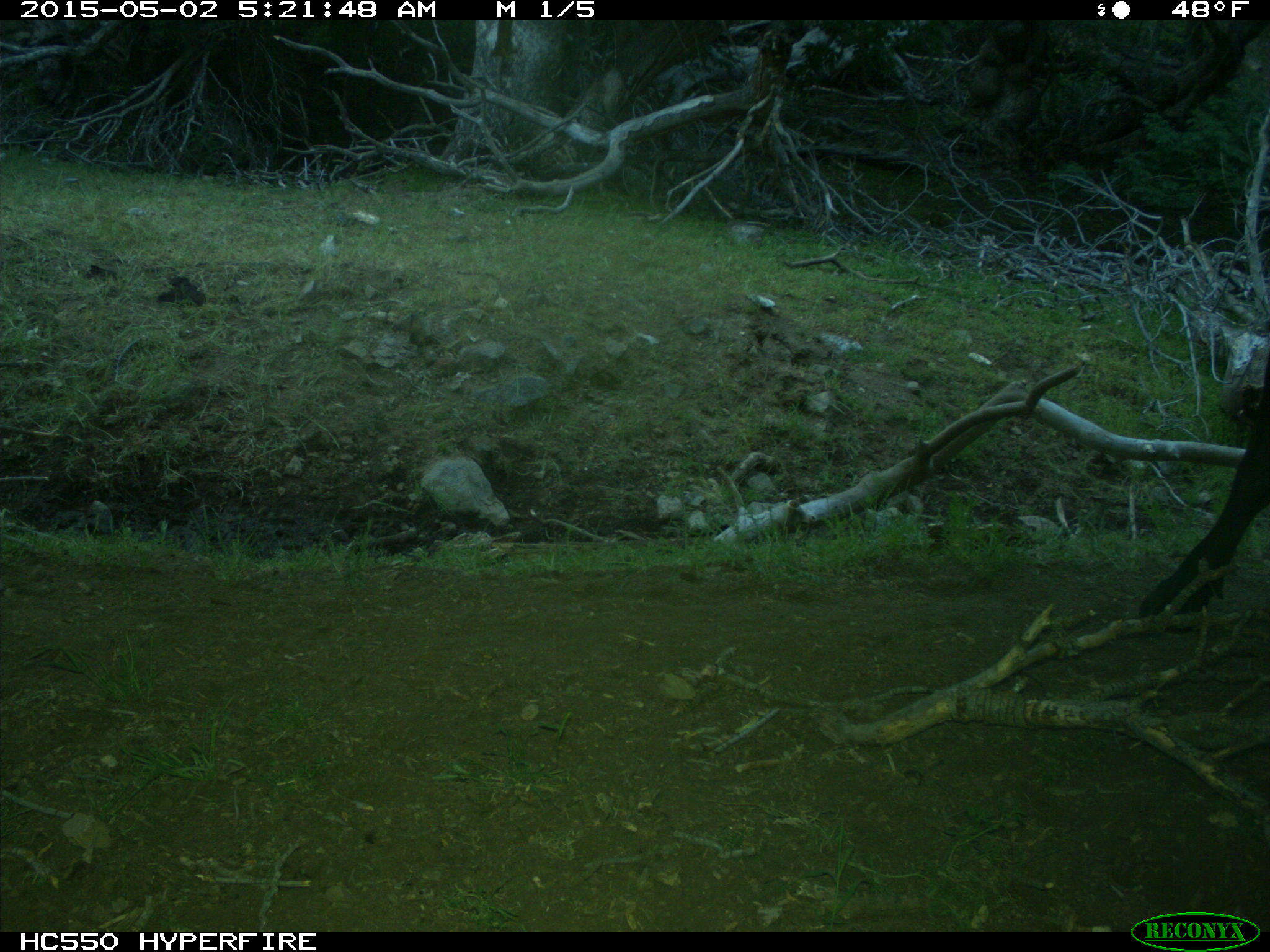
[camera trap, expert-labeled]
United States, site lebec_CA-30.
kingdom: Animalia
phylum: Chordata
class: Mammalia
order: Artiodactyla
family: Bovidae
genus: Bos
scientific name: Bos taurus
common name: domestic cow